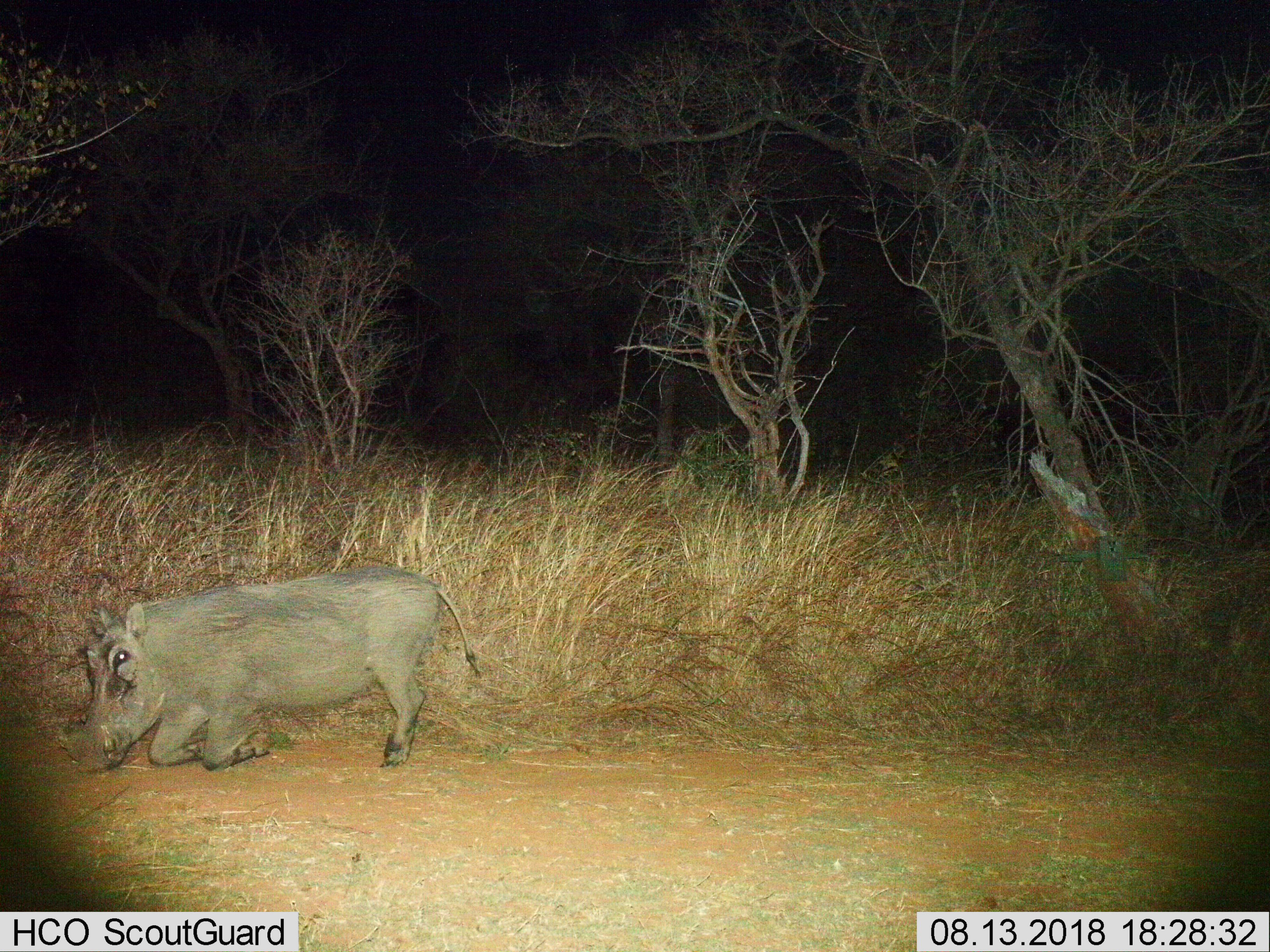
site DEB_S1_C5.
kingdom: Animalia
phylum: Chordata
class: Mammalia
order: Artiodactyla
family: Suidae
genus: Phacochoerus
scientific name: Phacochoerus africanus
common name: warthog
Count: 1.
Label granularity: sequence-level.